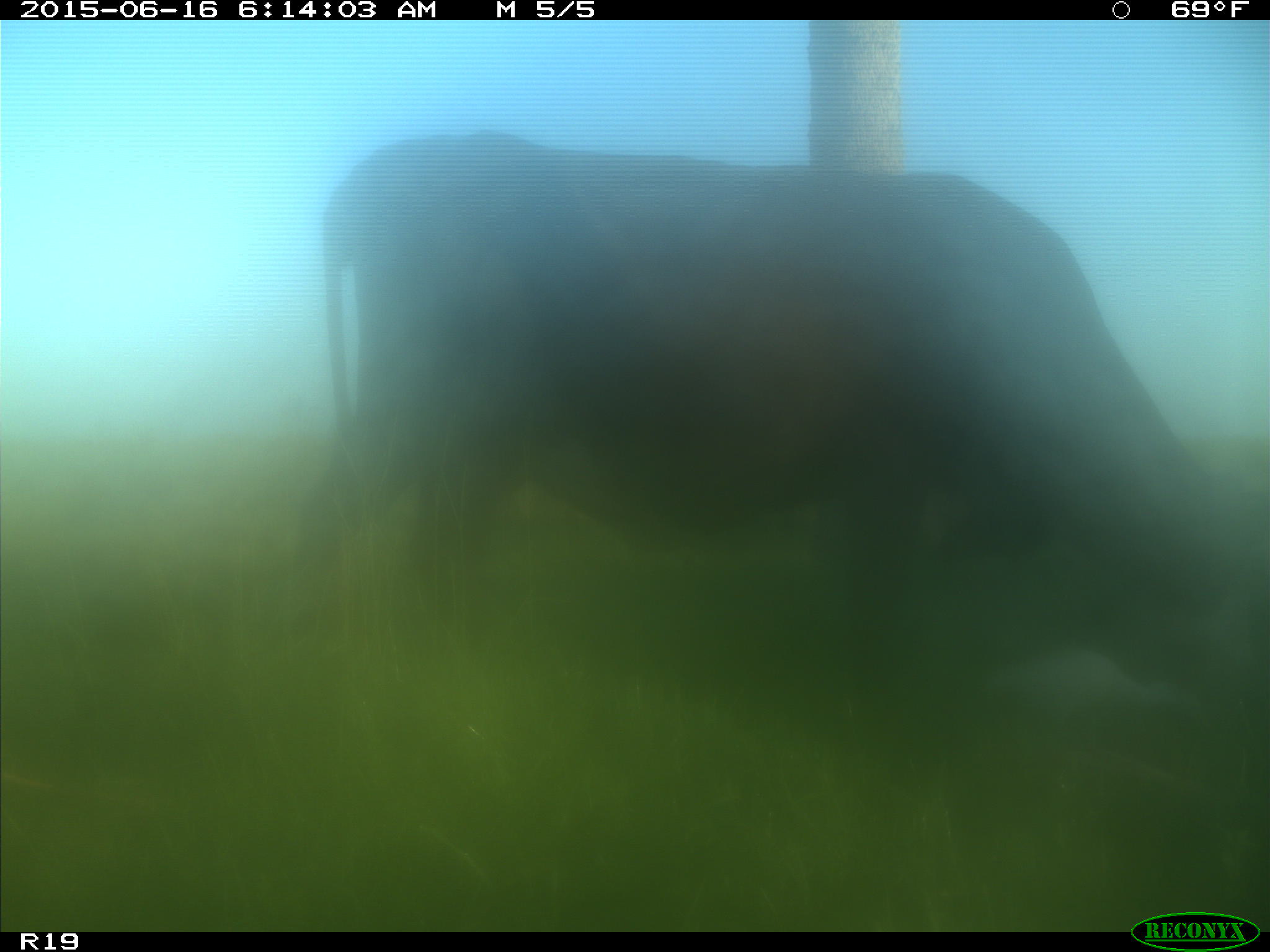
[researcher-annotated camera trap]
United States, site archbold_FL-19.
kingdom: Animalia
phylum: Chordata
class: Mammalia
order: Artiodactyla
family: Bovidae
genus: Bos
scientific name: Bos taurus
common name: domestic cow